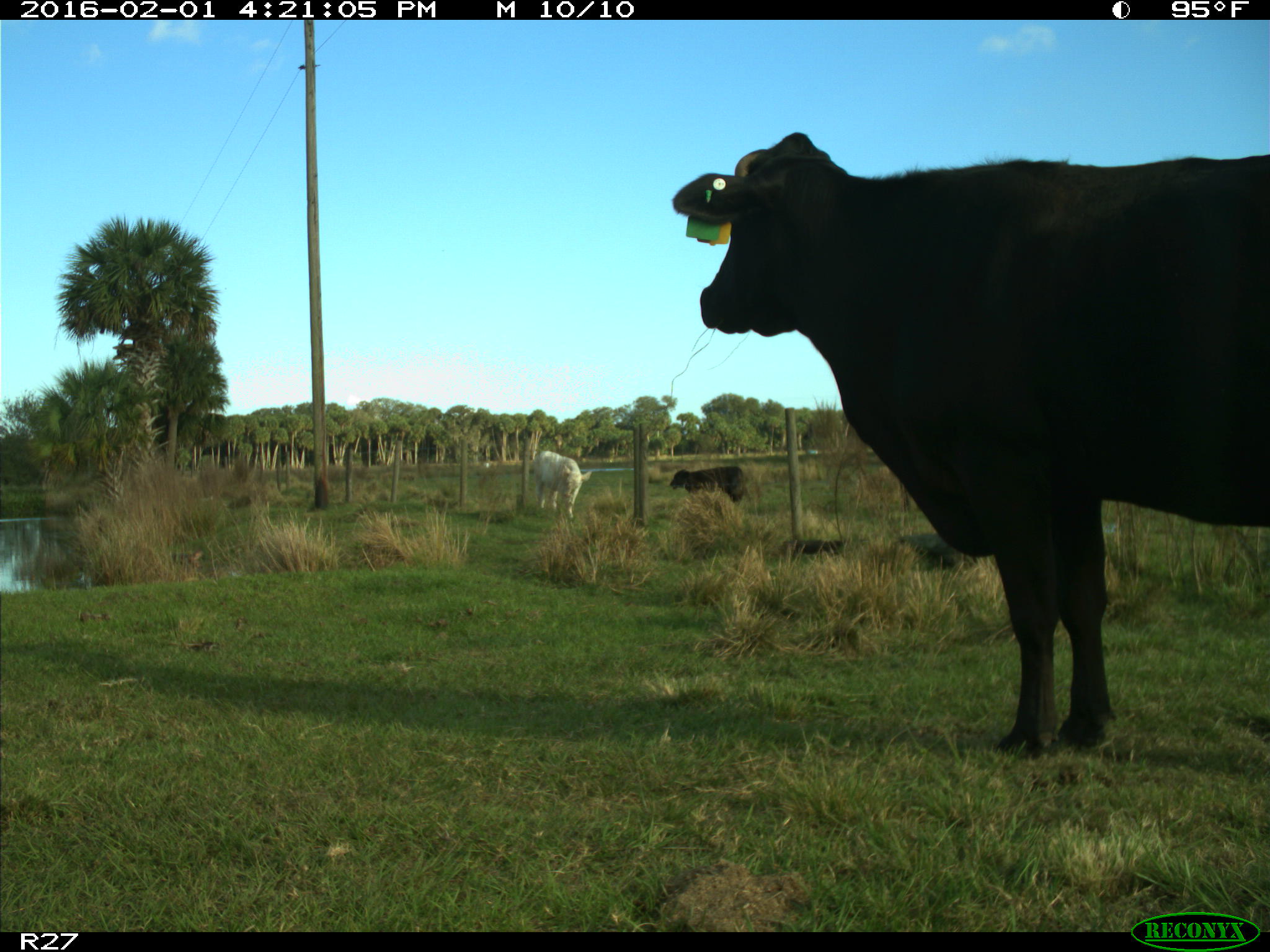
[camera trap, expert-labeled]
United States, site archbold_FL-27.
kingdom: Animalia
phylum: Chordata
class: Mammalia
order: Artiodactyla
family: Bovidae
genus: Bos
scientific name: Bos taurus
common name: domestic cow